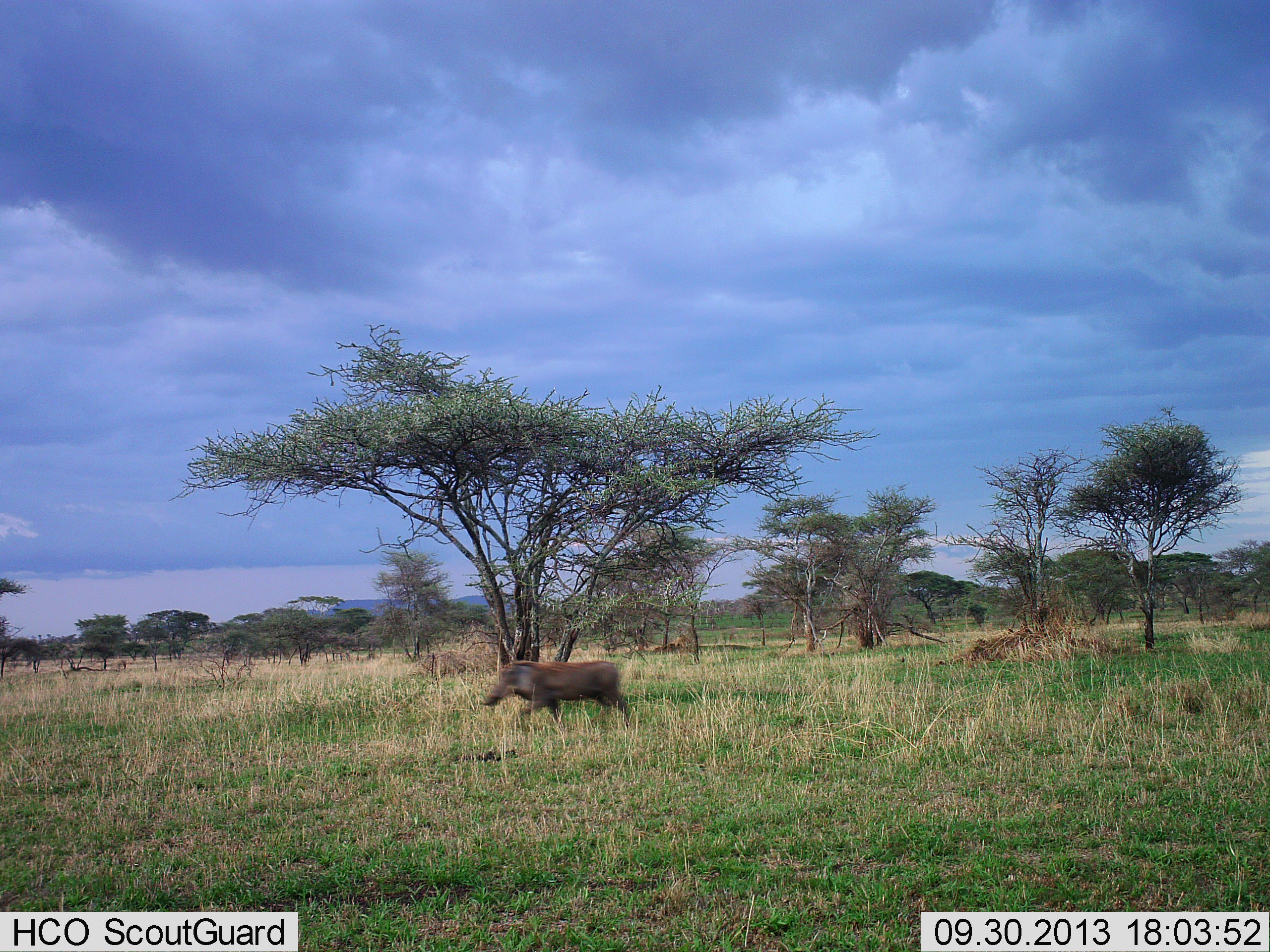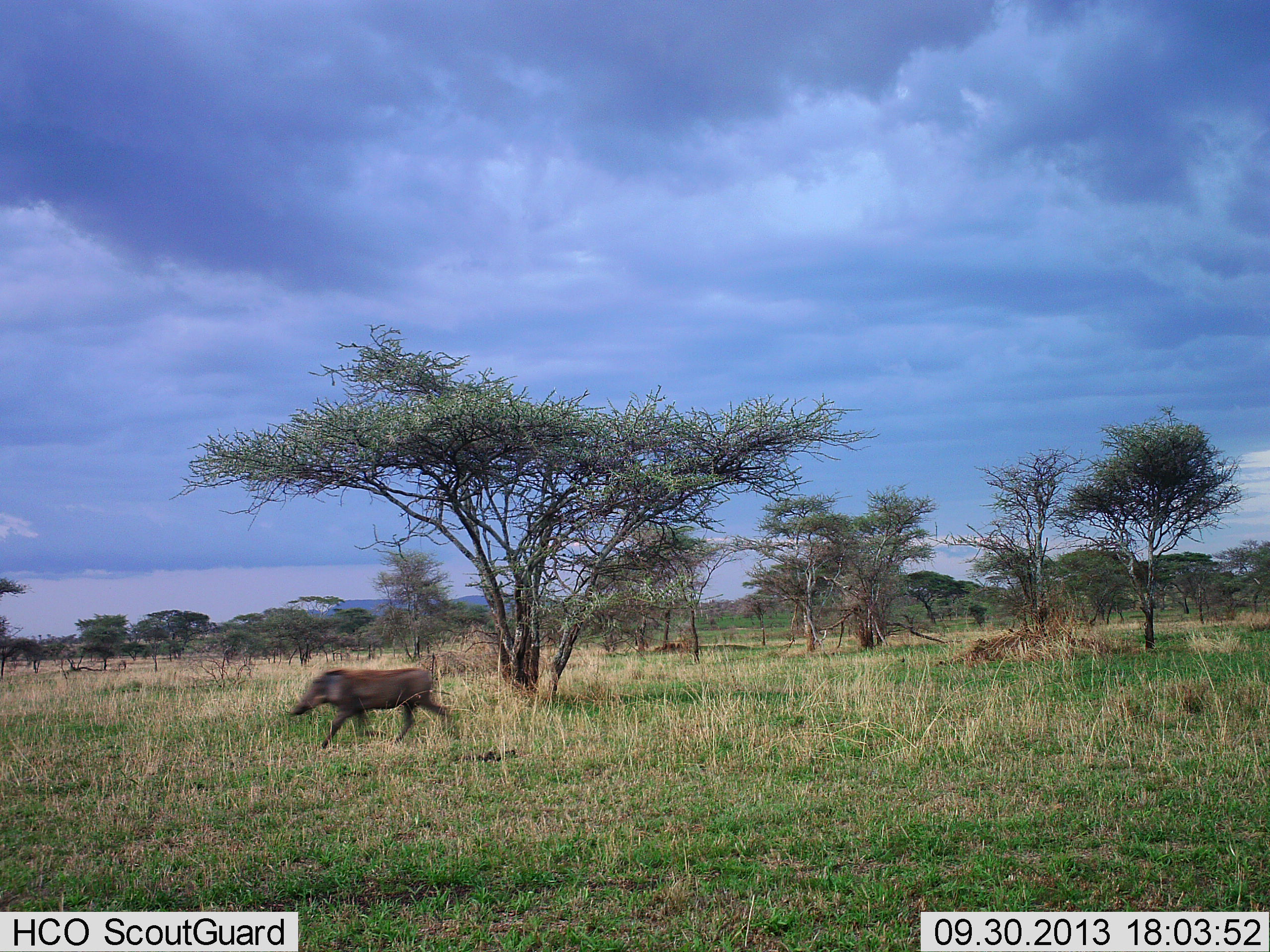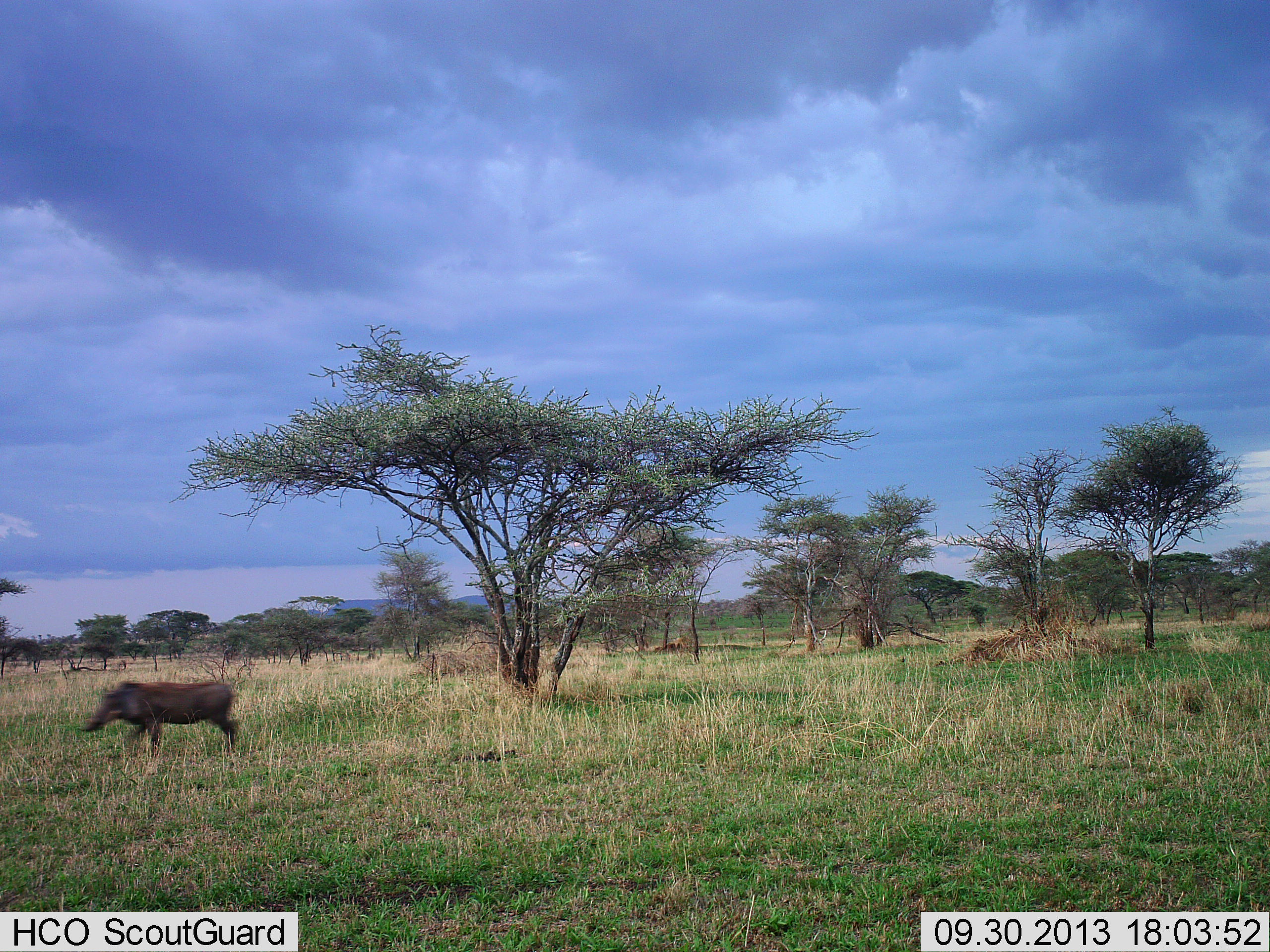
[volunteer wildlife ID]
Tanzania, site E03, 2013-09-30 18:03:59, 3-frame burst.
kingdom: Animalia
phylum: Chordata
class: Mammalia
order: Artiodactyla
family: Suidae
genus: Phacochoerus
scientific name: Phacochoerus africanus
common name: warthog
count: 1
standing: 0%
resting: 0%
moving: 100%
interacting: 0%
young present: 0%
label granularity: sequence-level